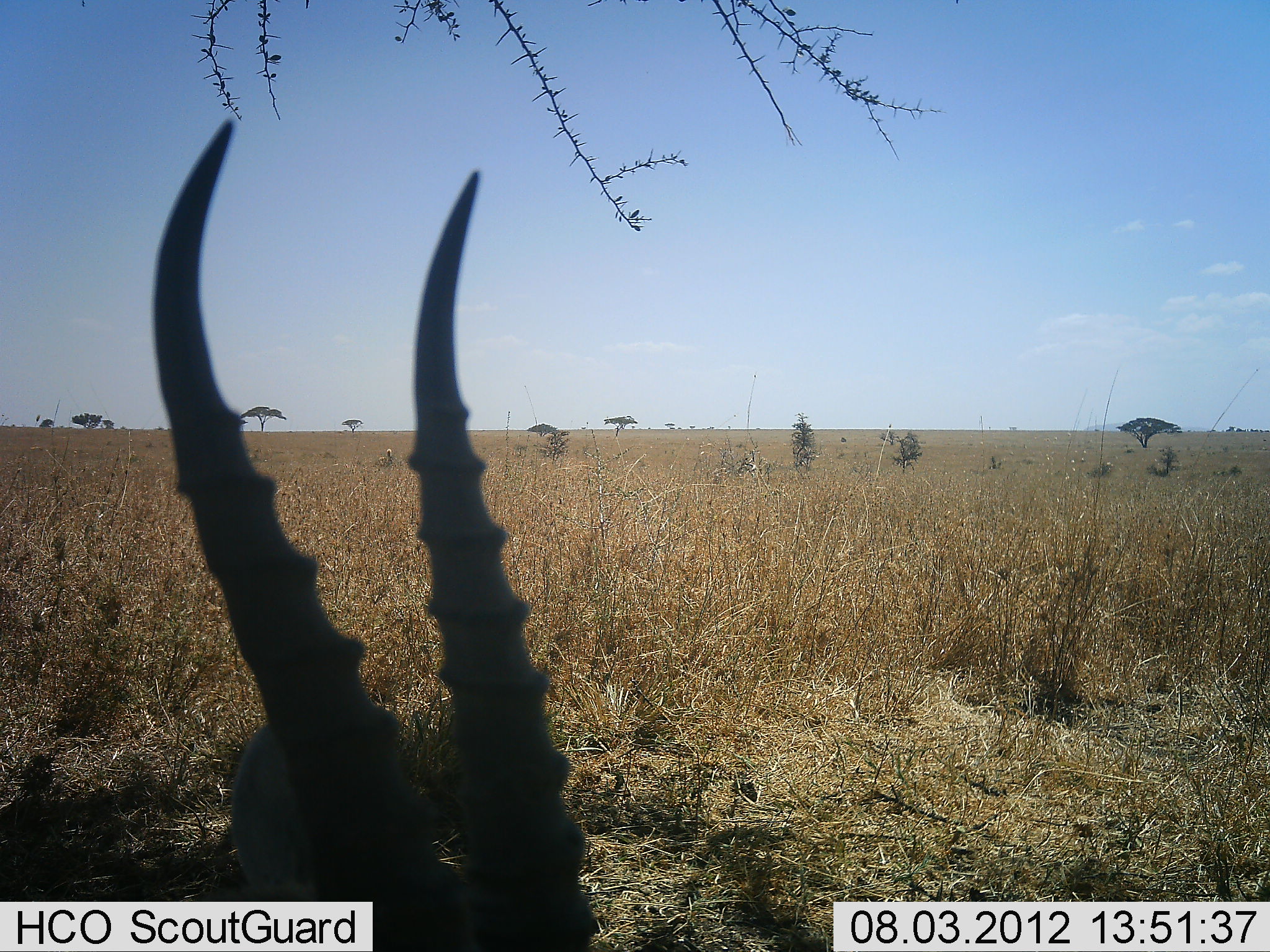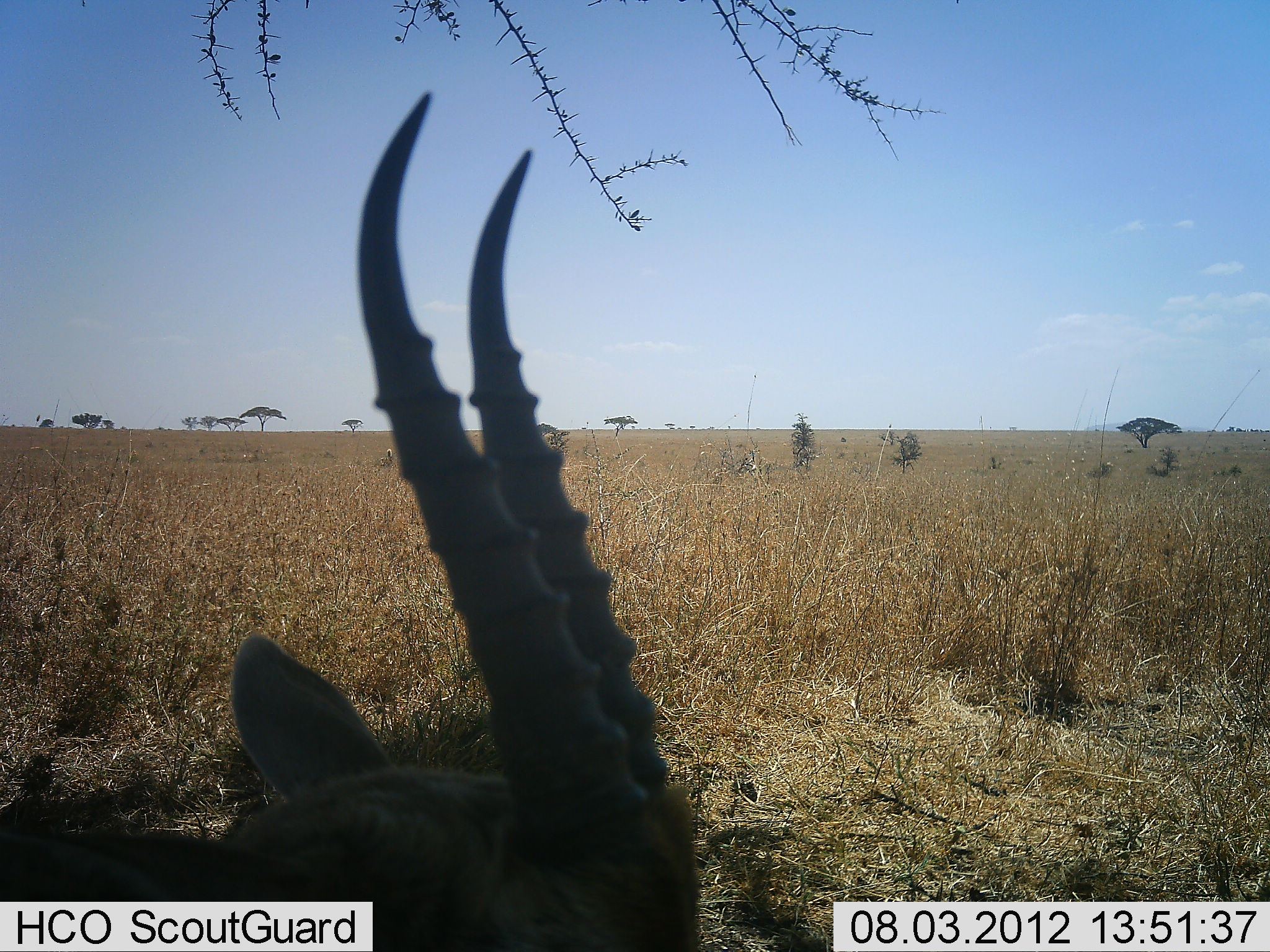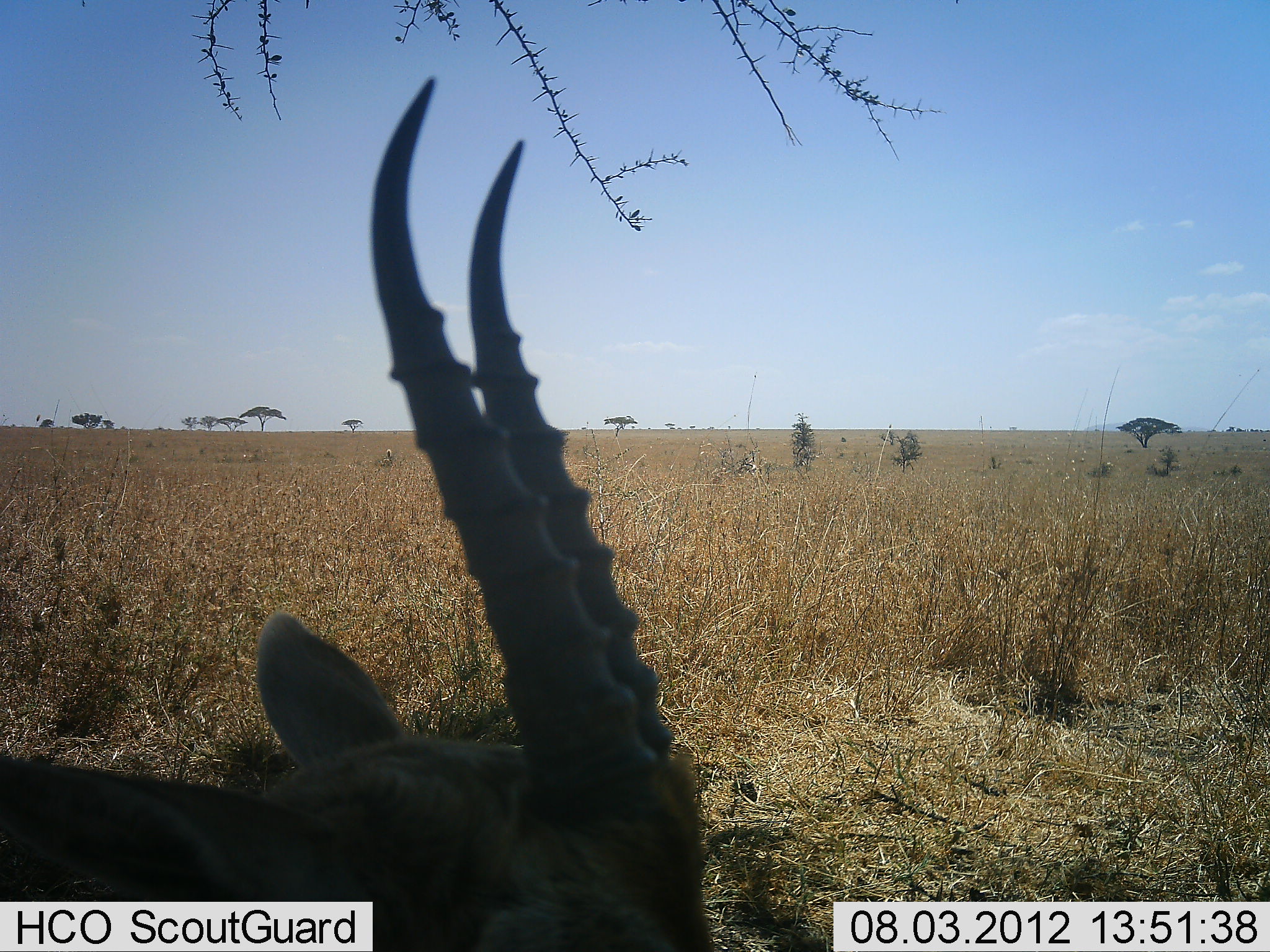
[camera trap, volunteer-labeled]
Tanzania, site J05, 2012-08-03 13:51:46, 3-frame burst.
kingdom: Animalia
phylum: Chordata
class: Mammalia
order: Artiodactyla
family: Bovidae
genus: Eudorcas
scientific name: Eudorcas thomsonii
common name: thomson's gazelle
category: gazellethomsons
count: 1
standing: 60%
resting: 40%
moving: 0%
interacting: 0%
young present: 0%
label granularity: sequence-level